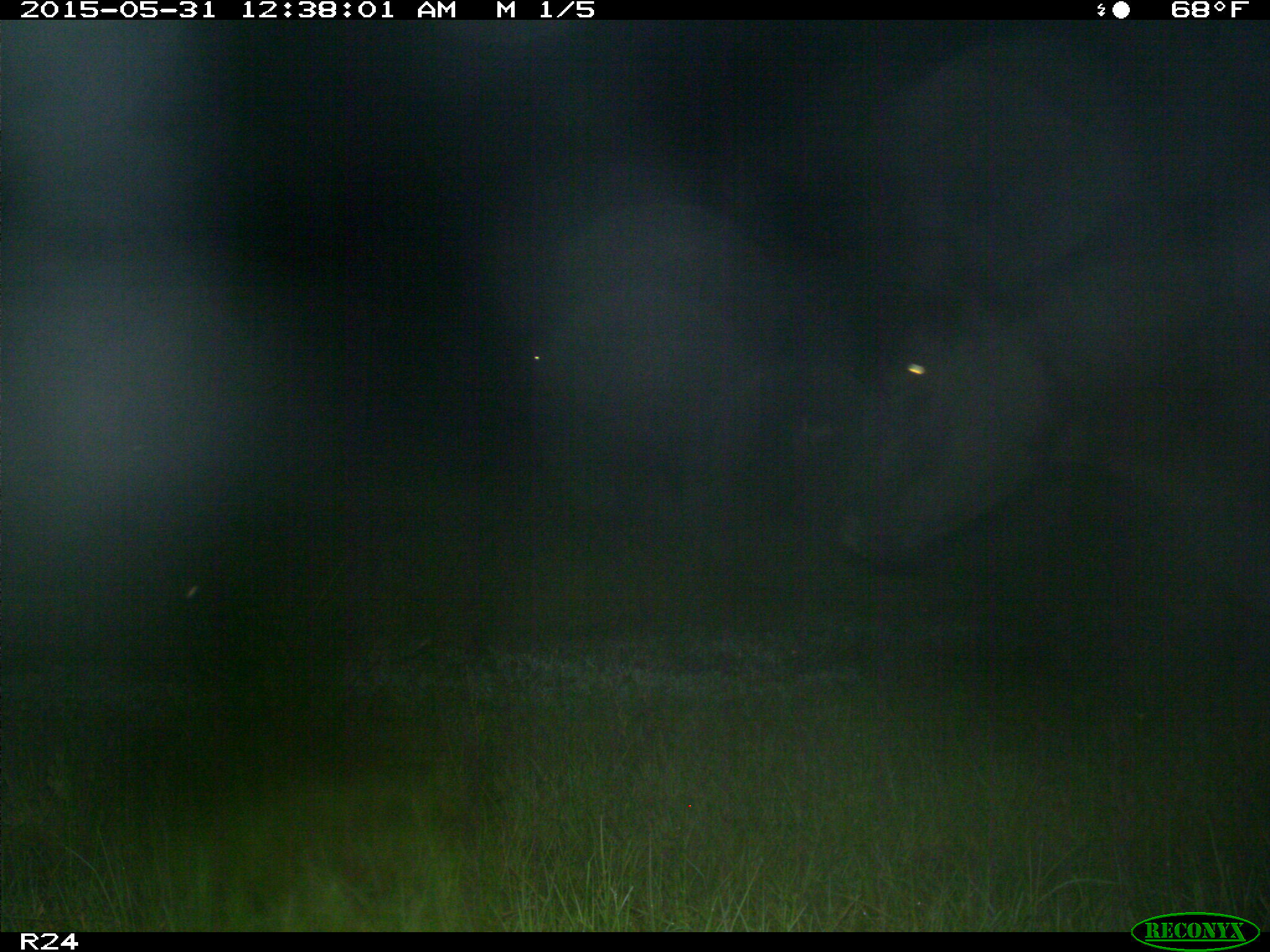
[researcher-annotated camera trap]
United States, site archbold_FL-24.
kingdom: Animalia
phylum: Chordata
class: Mammalia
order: Artiodactyla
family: Bovidae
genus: Bos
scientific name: Bos taurus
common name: domestic cow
Bos taurus (domestic cow).